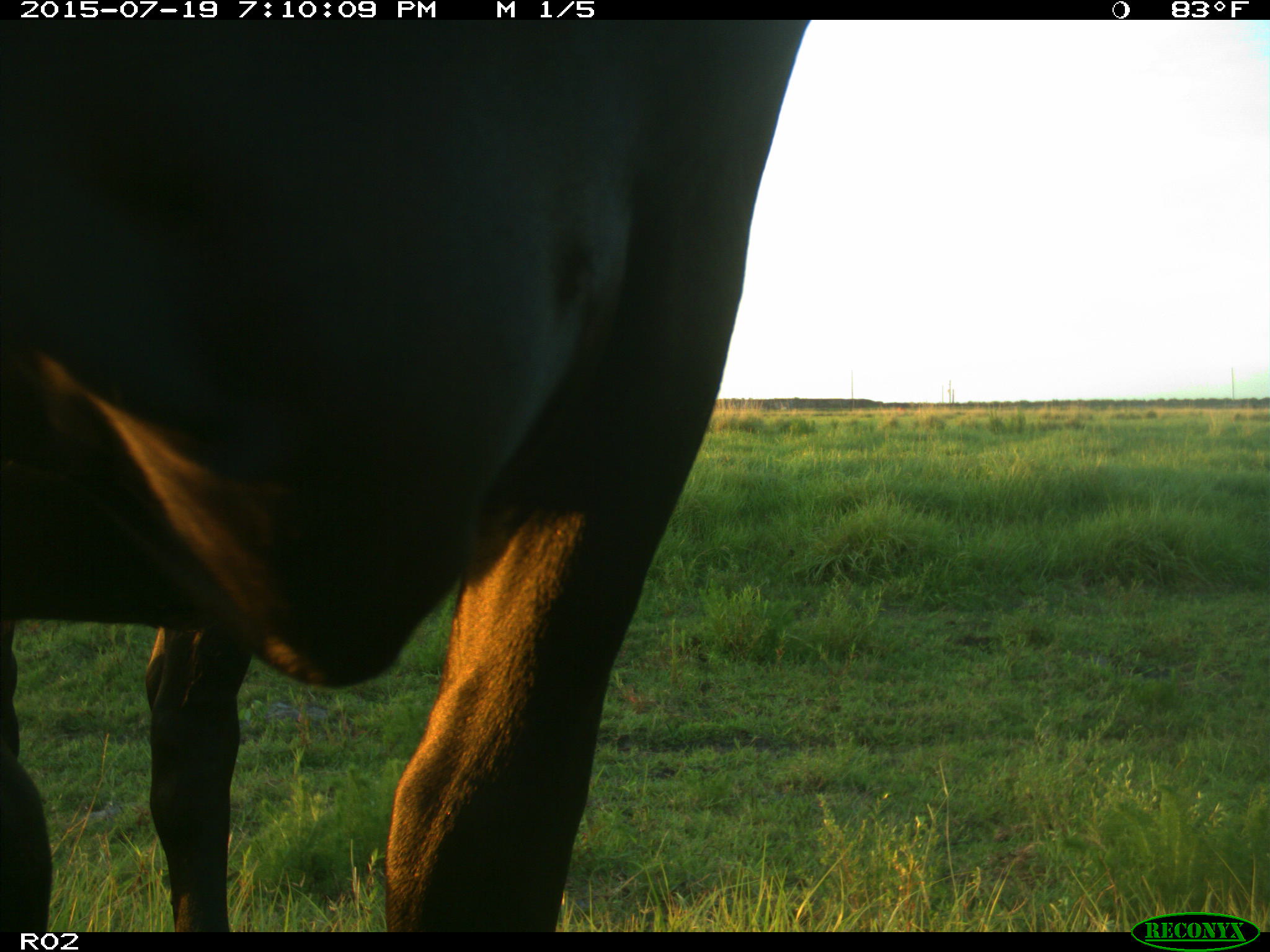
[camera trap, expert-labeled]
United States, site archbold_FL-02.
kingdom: Animalia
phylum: Chordata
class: Mammalia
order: Artiodactyla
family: Bovidae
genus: Bos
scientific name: Bos taurus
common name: domestic cow